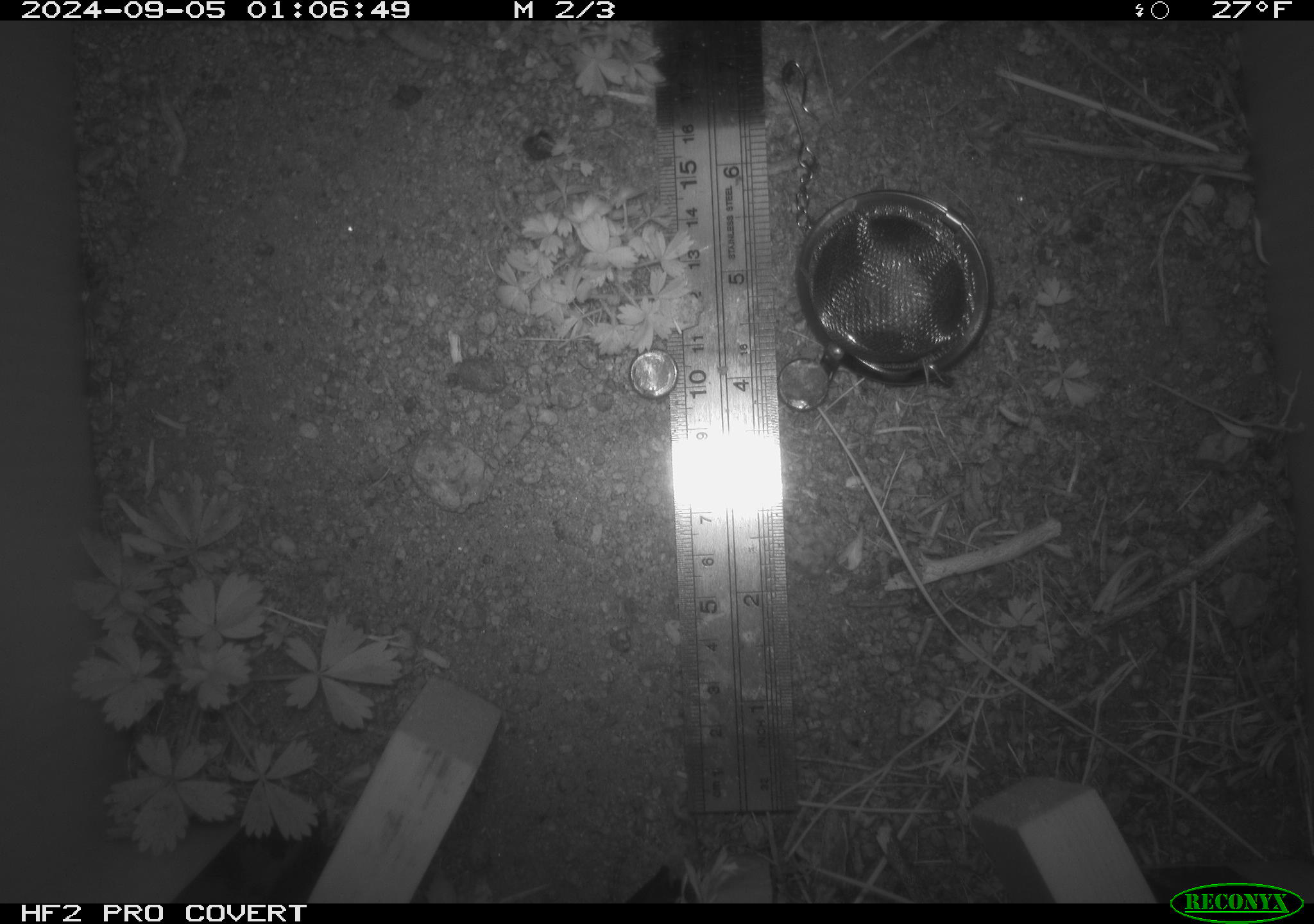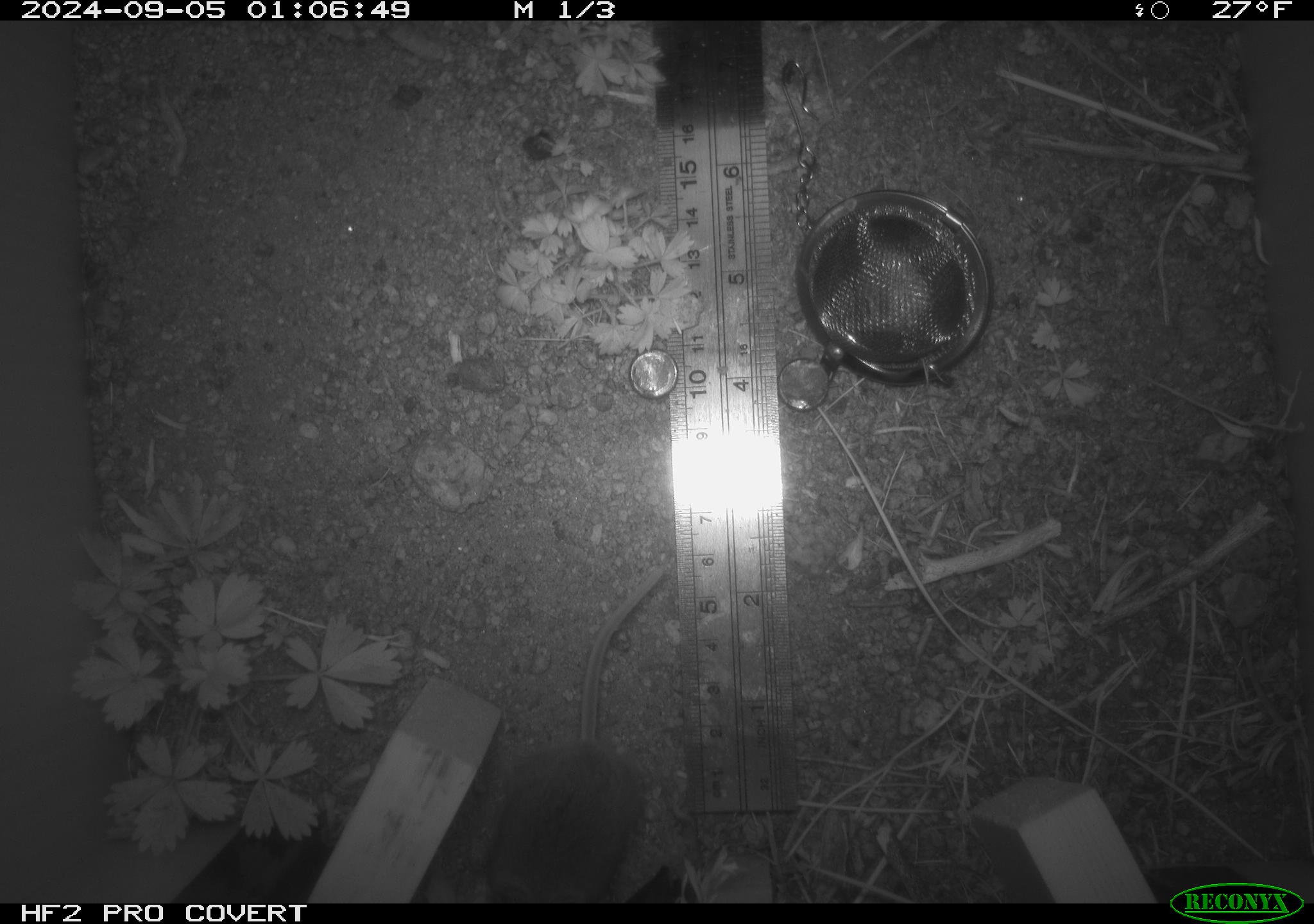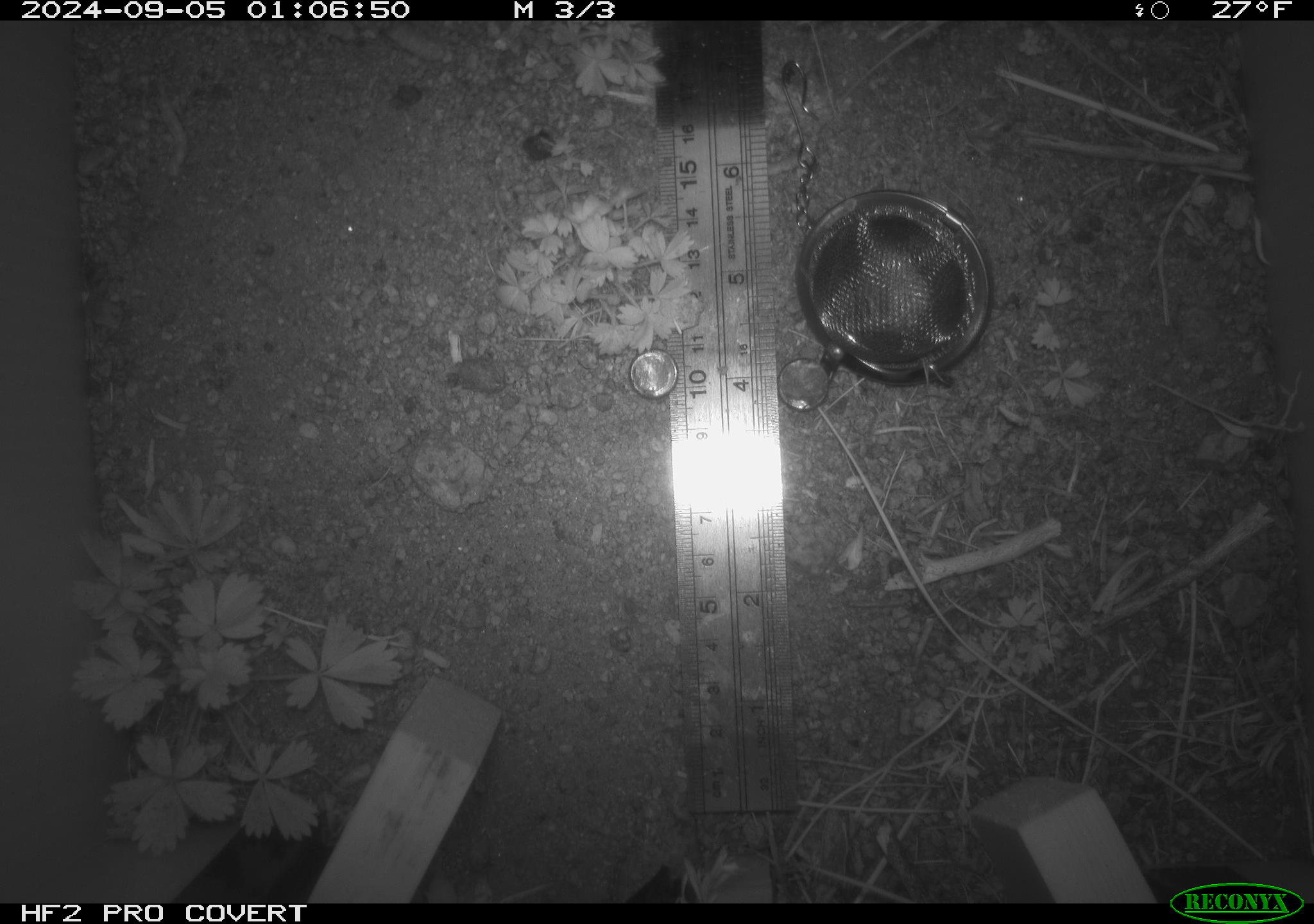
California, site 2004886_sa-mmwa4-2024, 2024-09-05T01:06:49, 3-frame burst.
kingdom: Animalia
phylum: Chordata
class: Mammalia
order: Rodentia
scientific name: Rodentia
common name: mouse species